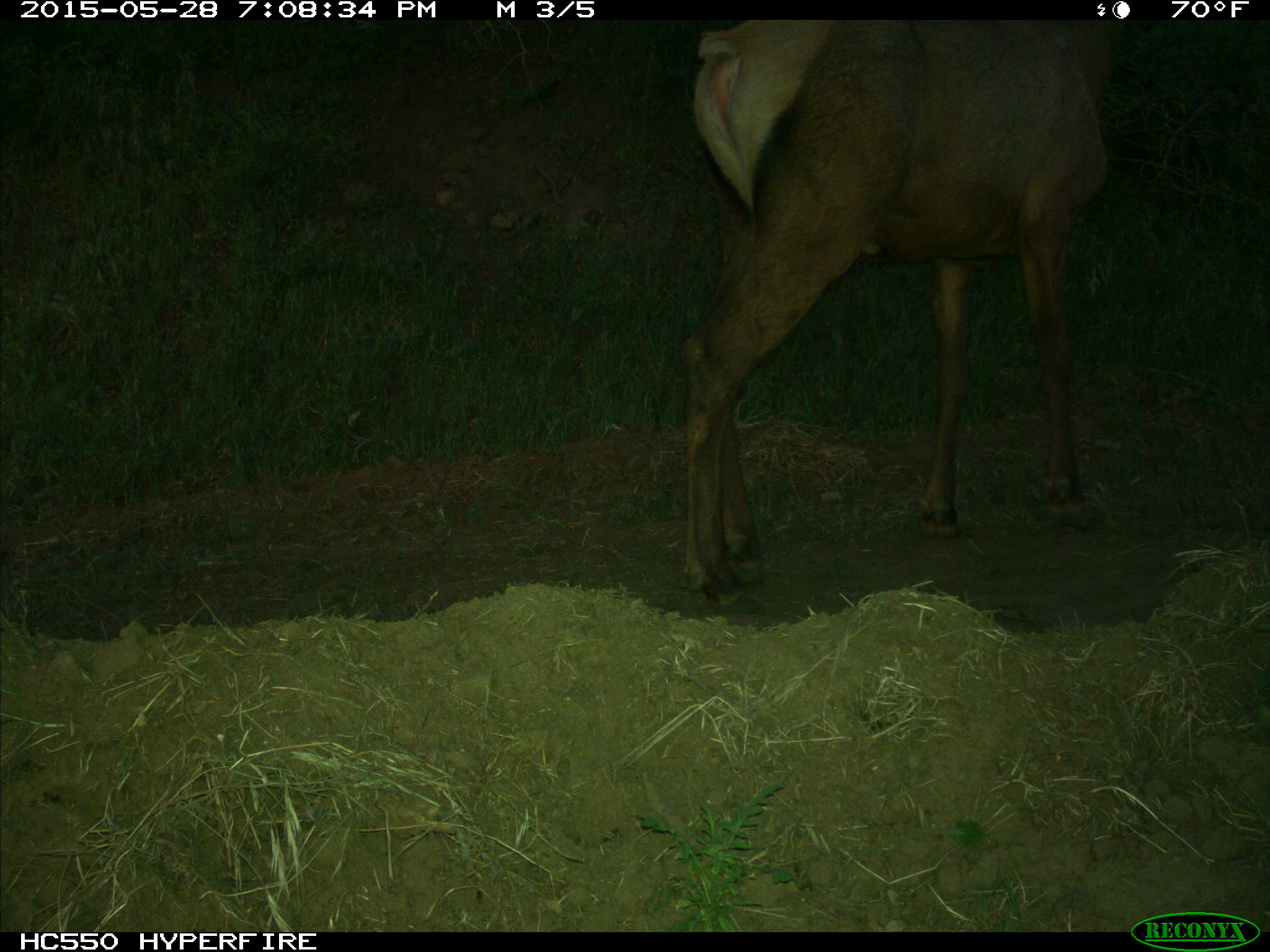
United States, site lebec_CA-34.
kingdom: Animalia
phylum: Chordata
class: Mammalia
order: Artiodactyla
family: Cervidae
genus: Cervus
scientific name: Cervus canadensis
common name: elk